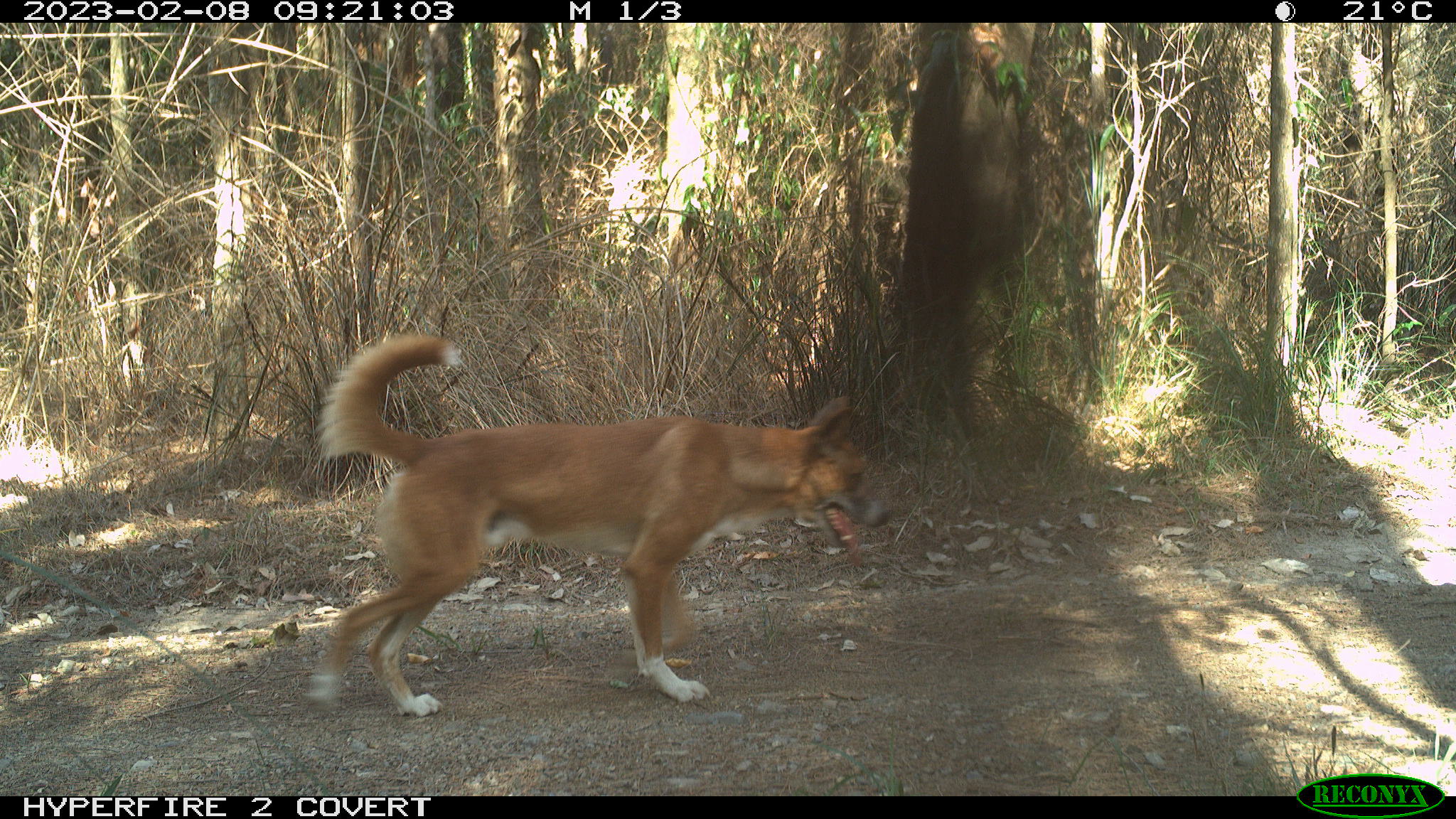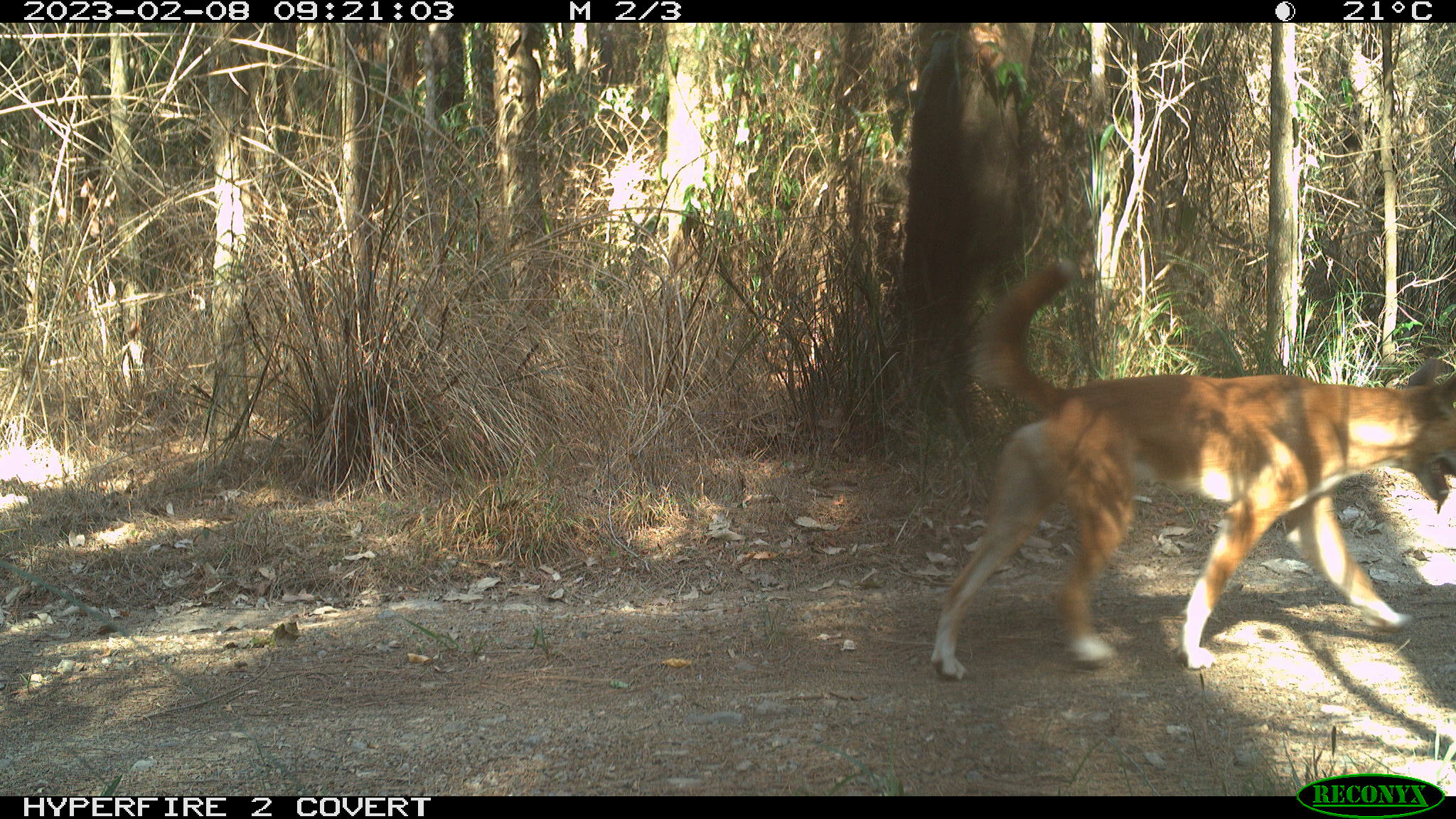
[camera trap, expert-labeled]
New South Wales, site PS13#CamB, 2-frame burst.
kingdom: Animalia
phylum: Chordata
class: Mammalia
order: Carnivora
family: Canidae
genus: Canis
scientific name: Canis familiaris dingo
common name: dingo